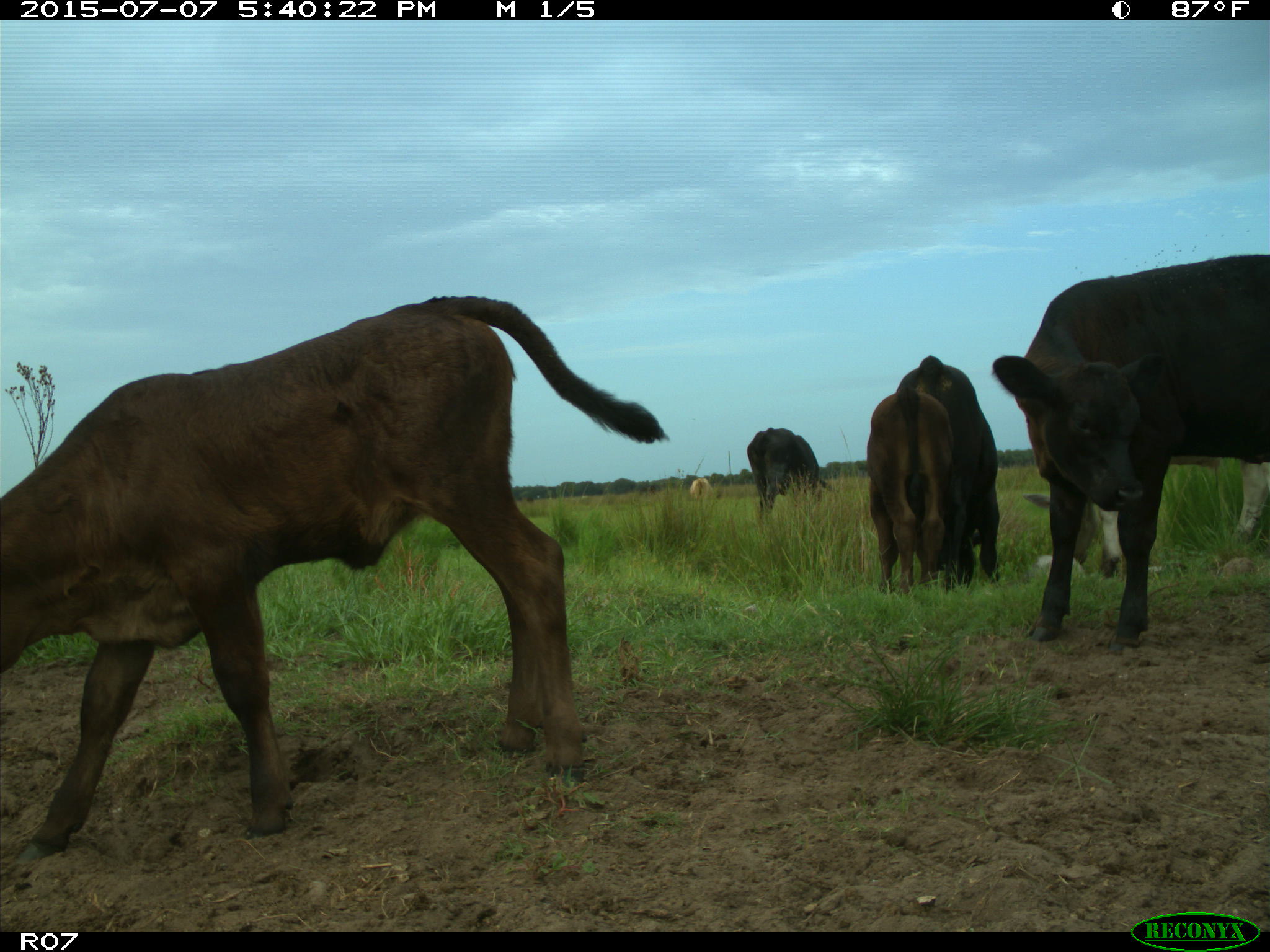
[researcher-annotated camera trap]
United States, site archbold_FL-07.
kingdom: Animalia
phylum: Chordata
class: Mammalia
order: Artiodactyla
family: Bovidae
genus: Bos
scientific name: Bos taurus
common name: domestic cow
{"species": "Bos taurus (domestic cow)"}